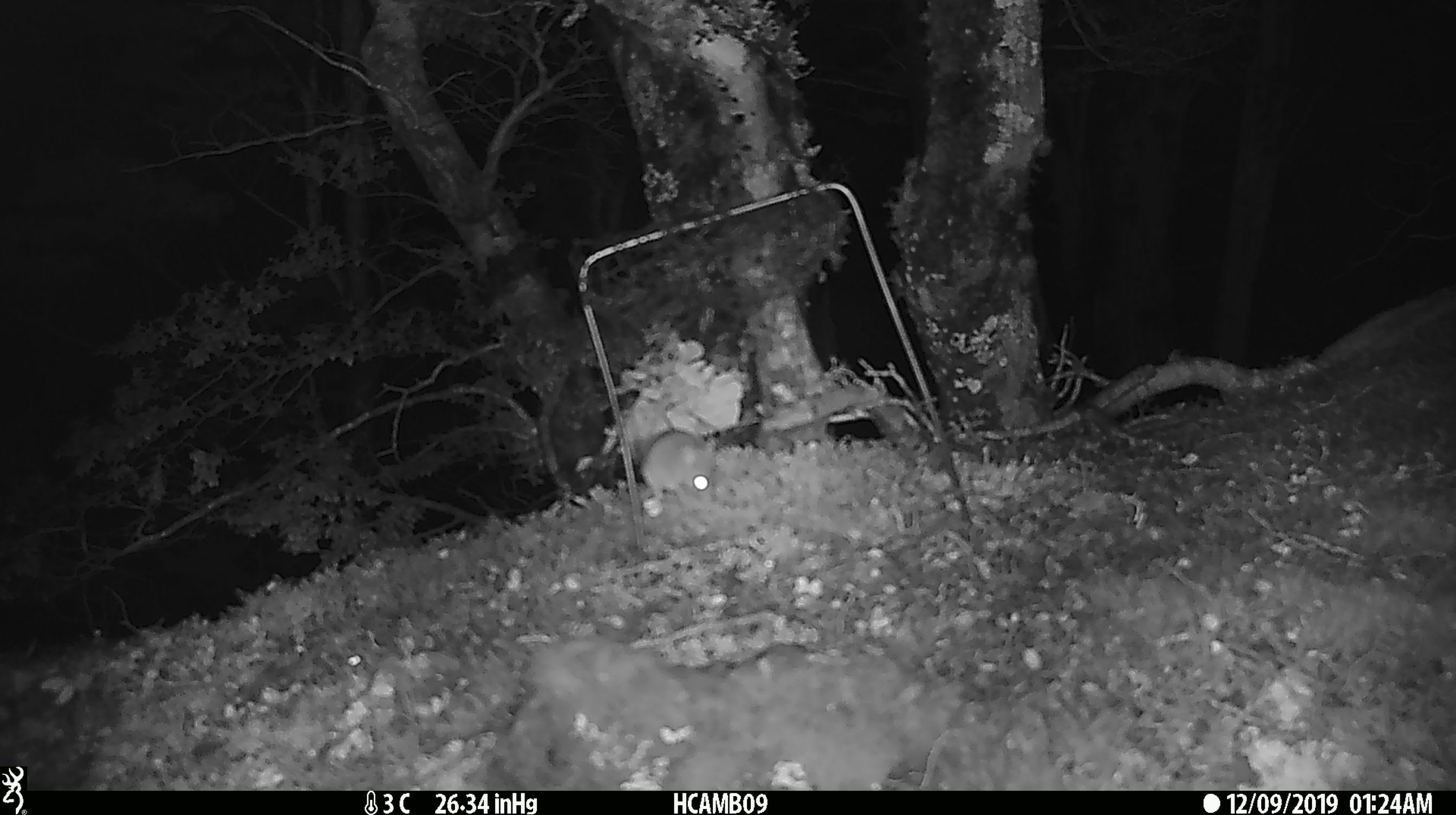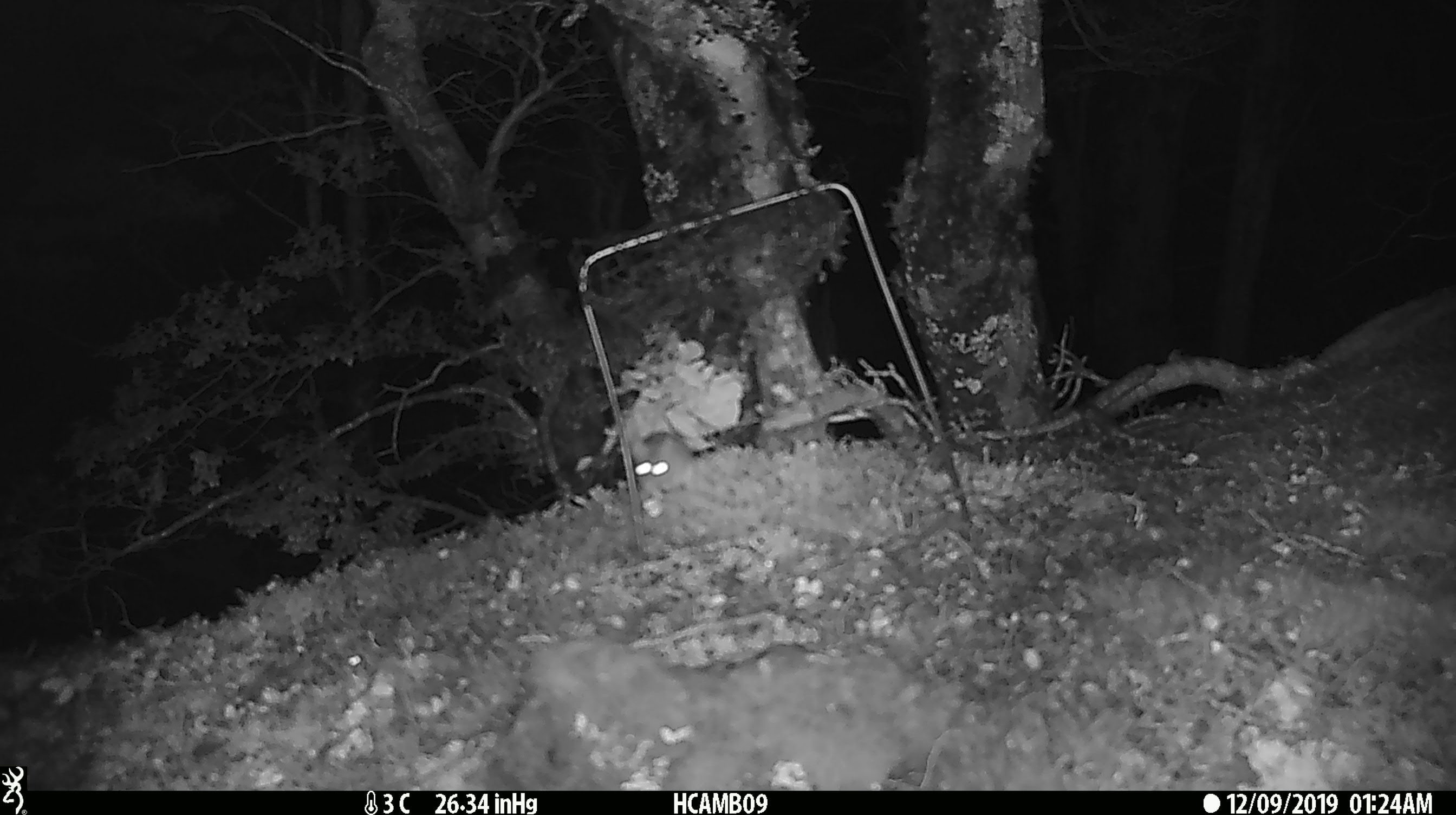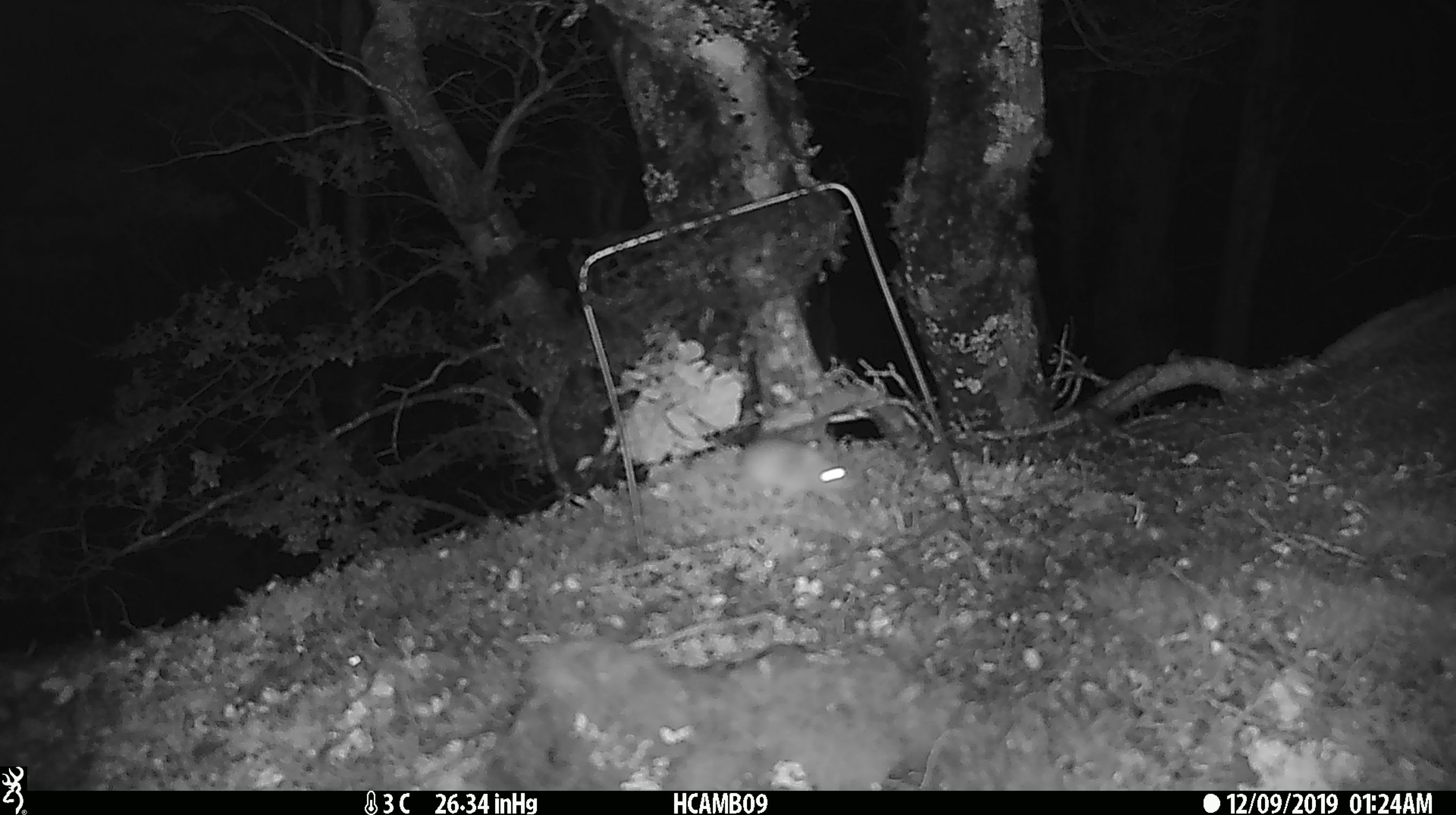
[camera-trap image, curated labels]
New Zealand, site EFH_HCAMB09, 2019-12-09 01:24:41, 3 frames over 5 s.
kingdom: Animalia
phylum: Chordata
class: Mammalia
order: Rodentia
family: Muridae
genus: Mus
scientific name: Mus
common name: mouse